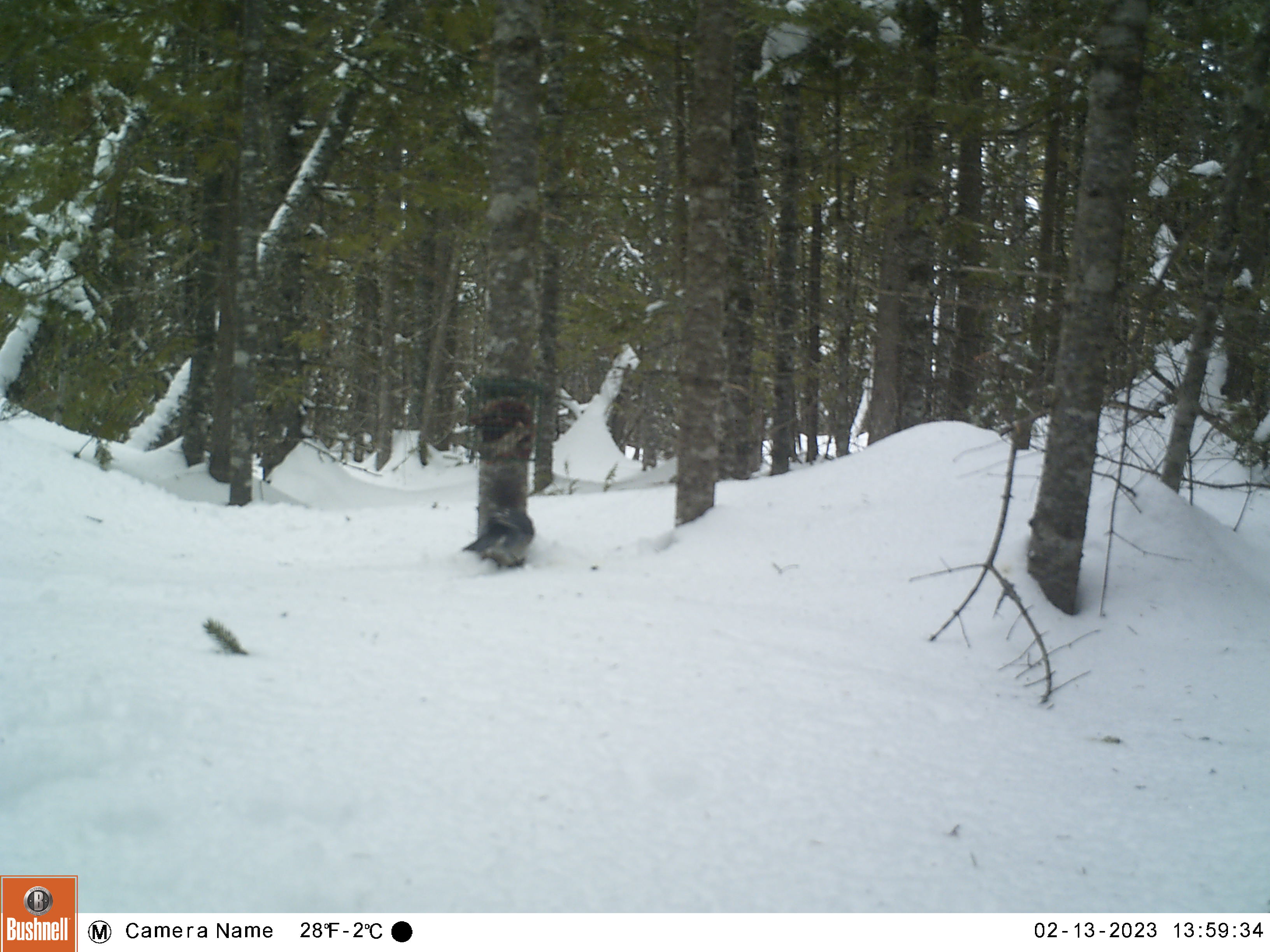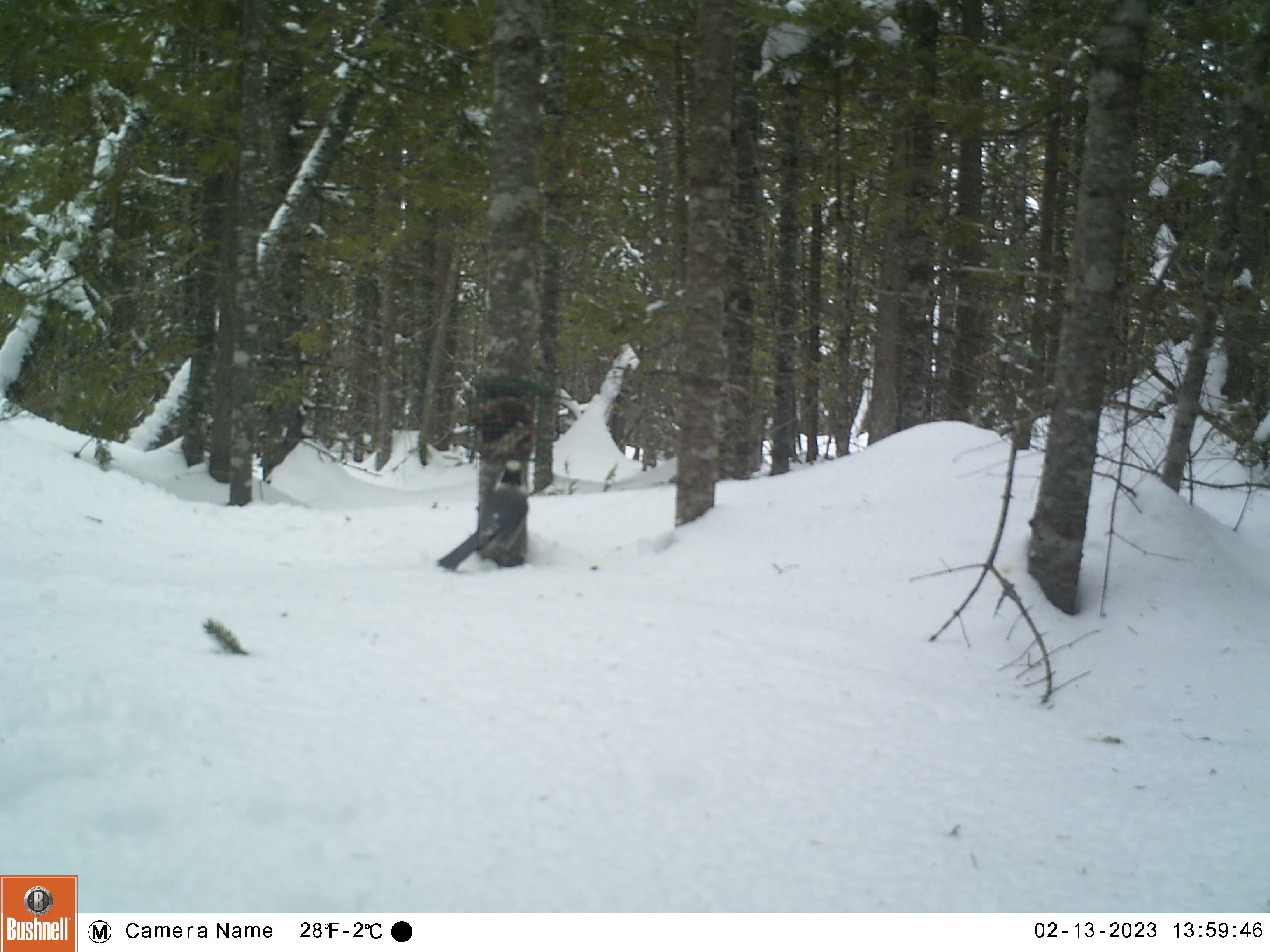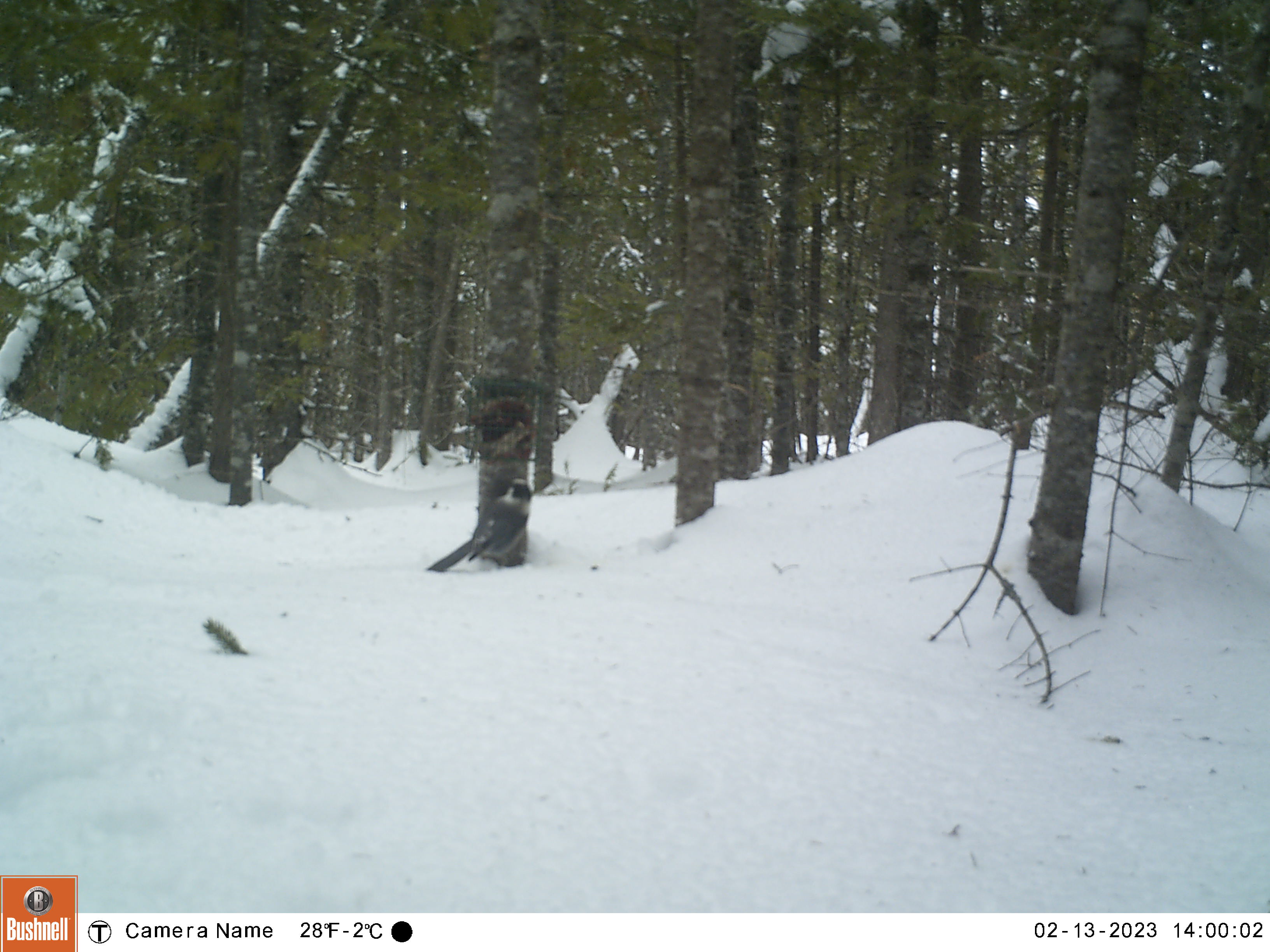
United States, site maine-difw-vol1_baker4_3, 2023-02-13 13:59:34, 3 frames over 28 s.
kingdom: Animalia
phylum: Chordata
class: Aves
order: Passeriformes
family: Corvidae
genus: Perisoreus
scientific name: Perisoreus canadensis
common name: canada jay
Canada jay (Perisoreus canadensis).